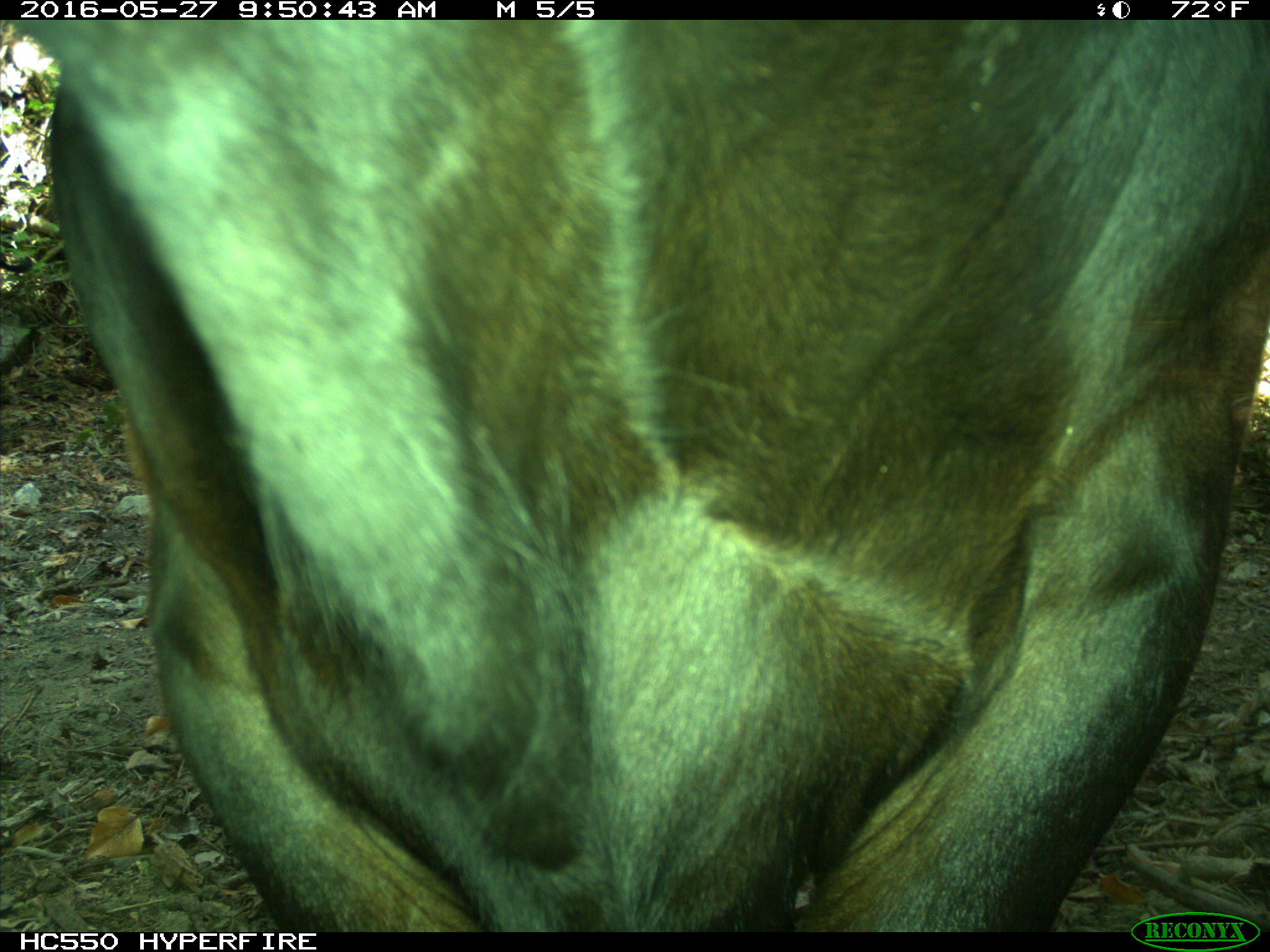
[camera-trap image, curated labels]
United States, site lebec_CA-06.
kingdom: Animalia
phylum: Chordata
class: Mammalia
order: Artiodactyla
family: Bovidae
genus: Bos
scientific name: Bos taurus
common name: domestic cow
Bos taurus (domestic cow).